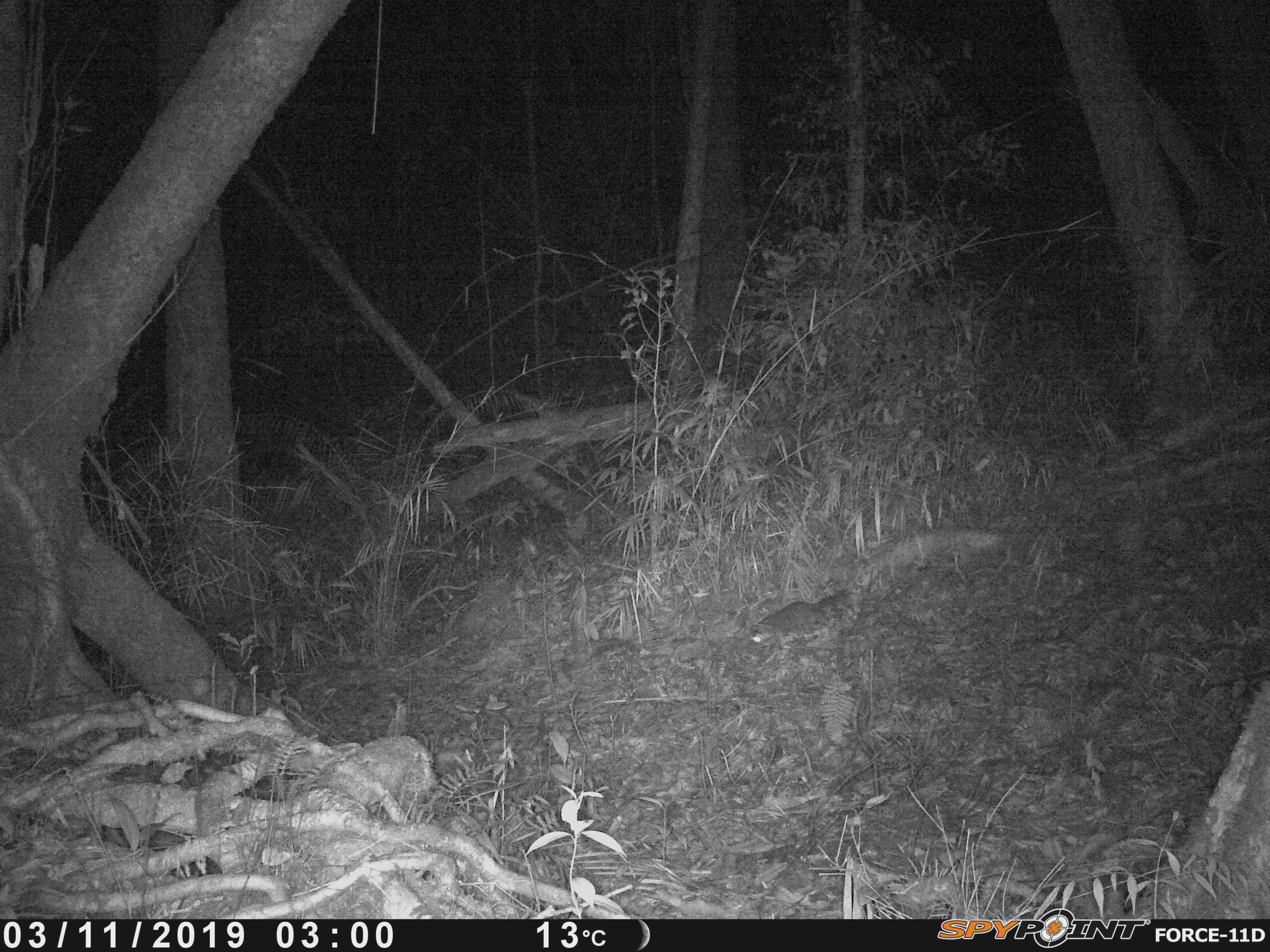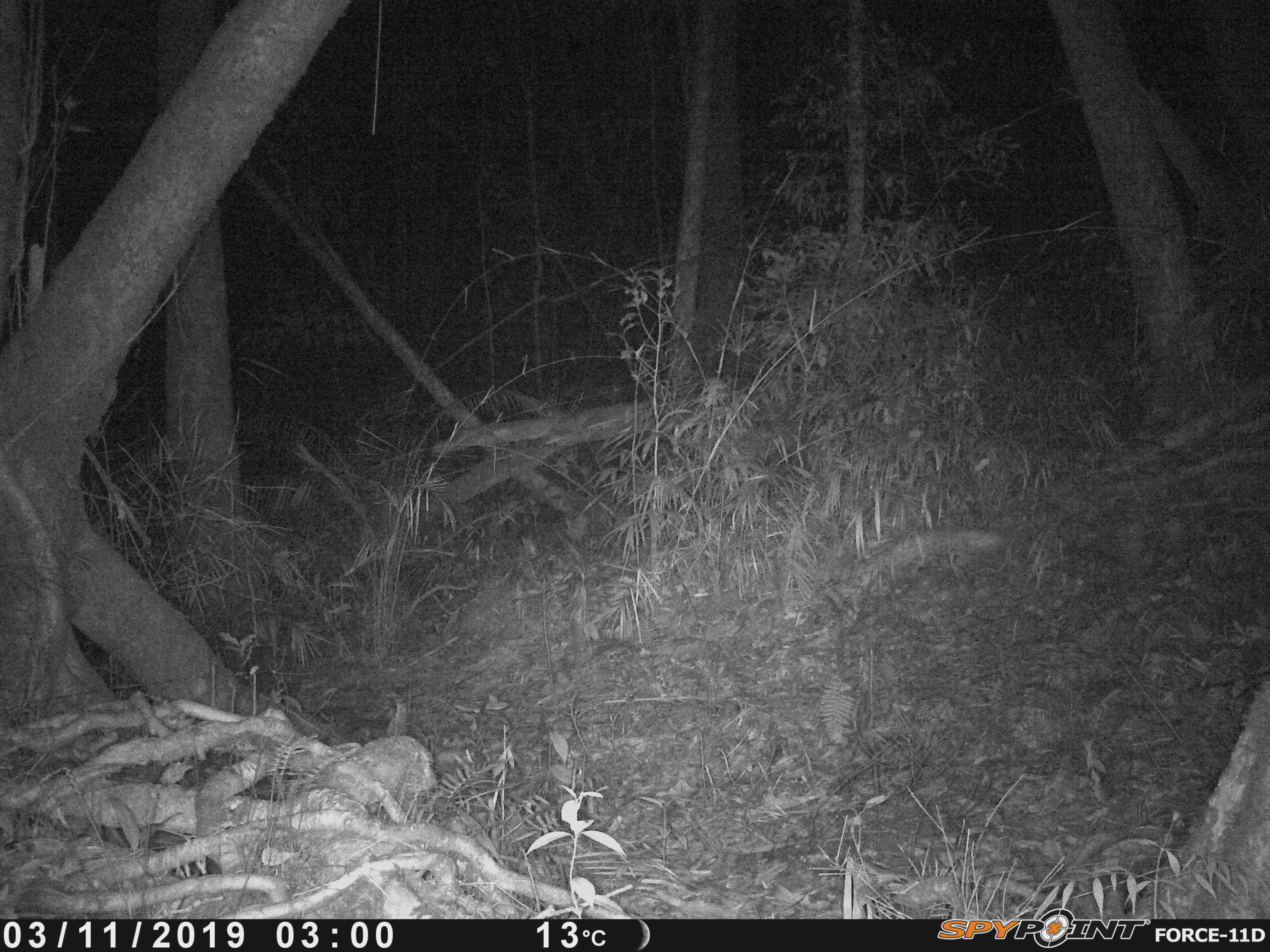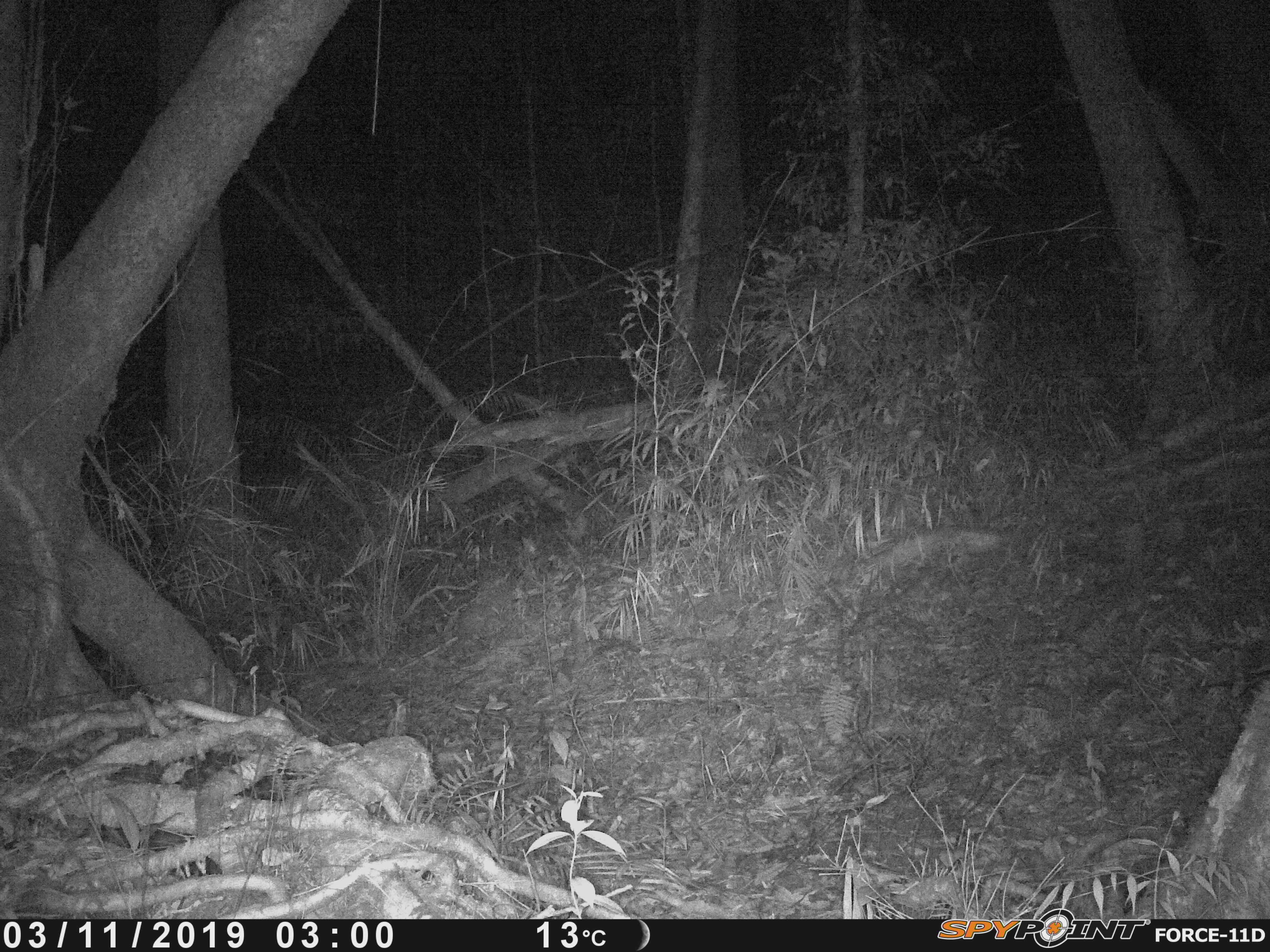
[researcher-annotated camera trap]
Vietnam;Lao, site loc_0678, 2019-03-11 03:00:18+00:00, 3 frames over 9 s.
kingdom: Animalia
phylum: Chordata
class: Mammalia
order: Carnivora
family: Mustelidae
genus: Melogale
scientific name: Melogale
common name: ferret badger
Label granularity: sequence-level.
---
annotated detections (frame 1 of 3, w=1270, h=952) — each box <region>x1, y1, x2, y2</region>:
ferret badger: <region>747, 591, 850, 647</region>